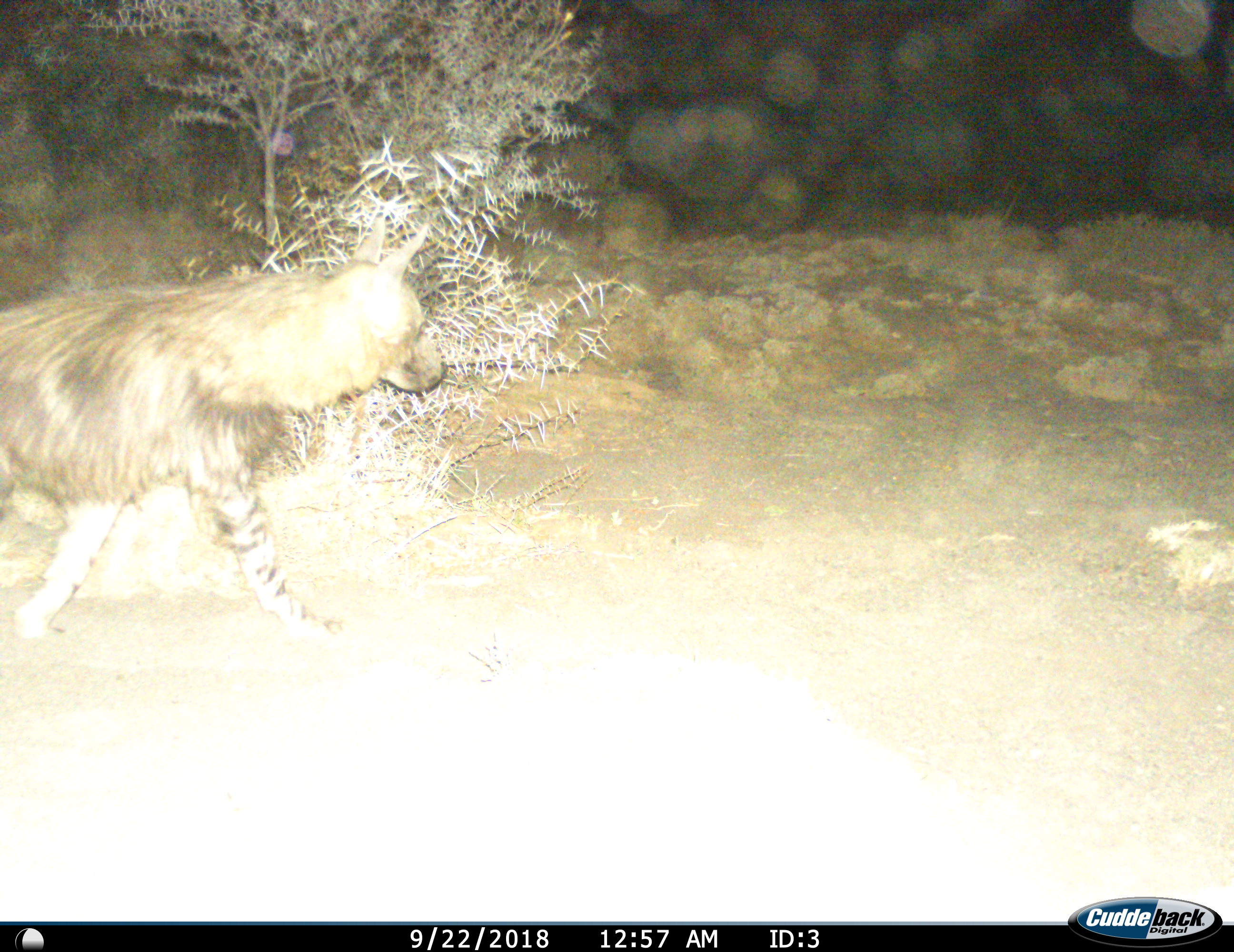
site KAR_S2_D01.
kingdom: Animalia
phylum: Chordata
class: Mammalia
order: Carnivora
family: Hyaenidae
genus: Parahyaena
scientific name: Parahyaena brunnea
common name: brown hyena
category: hyenabrown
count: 1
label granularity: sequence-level